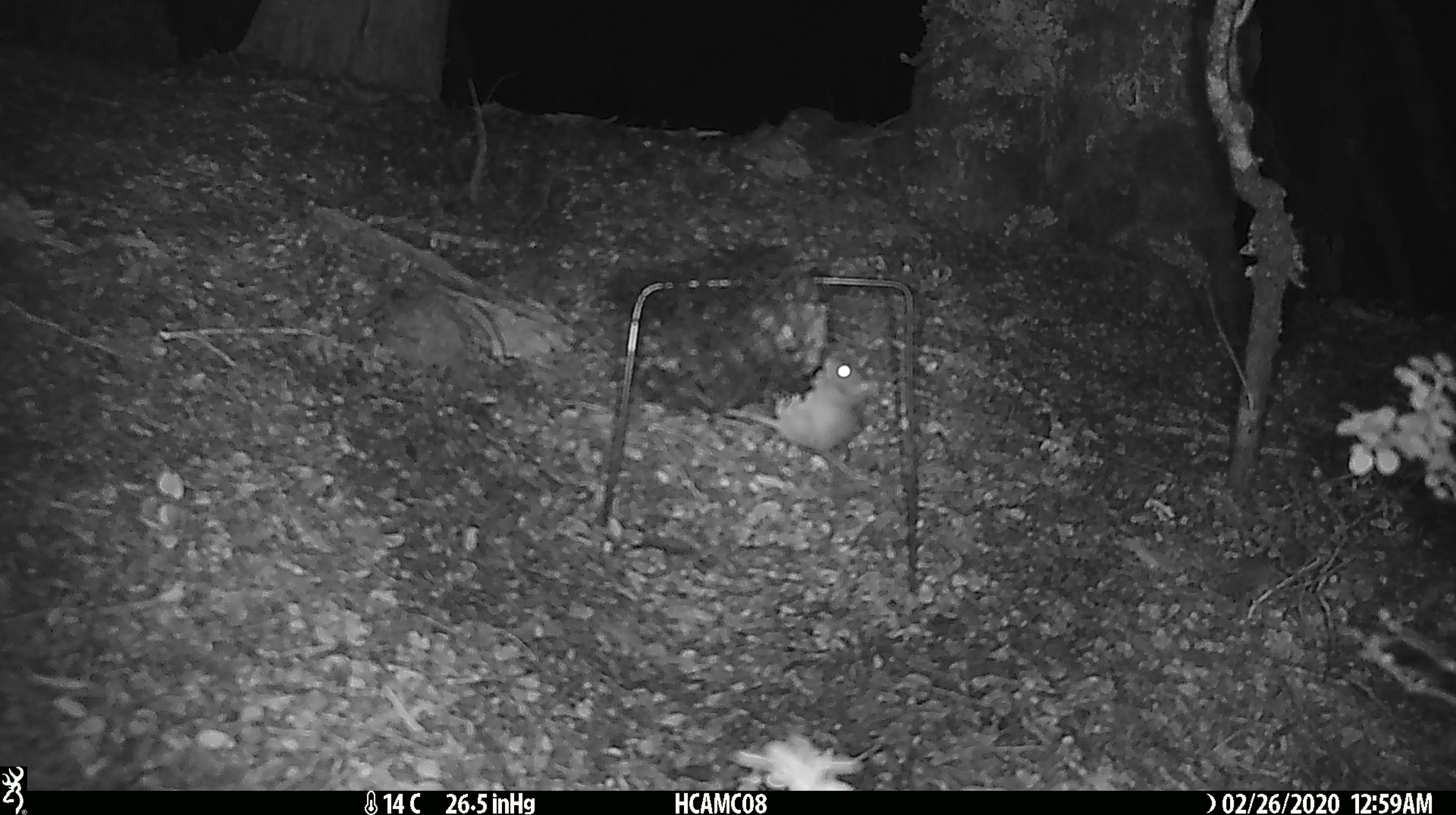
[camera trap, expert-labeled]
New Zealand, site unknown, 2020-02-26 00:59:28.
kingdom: Animalia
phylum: Chordata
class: Mammalia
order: Rodentia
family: Muridae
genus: Mus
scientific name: Mus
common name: mouse